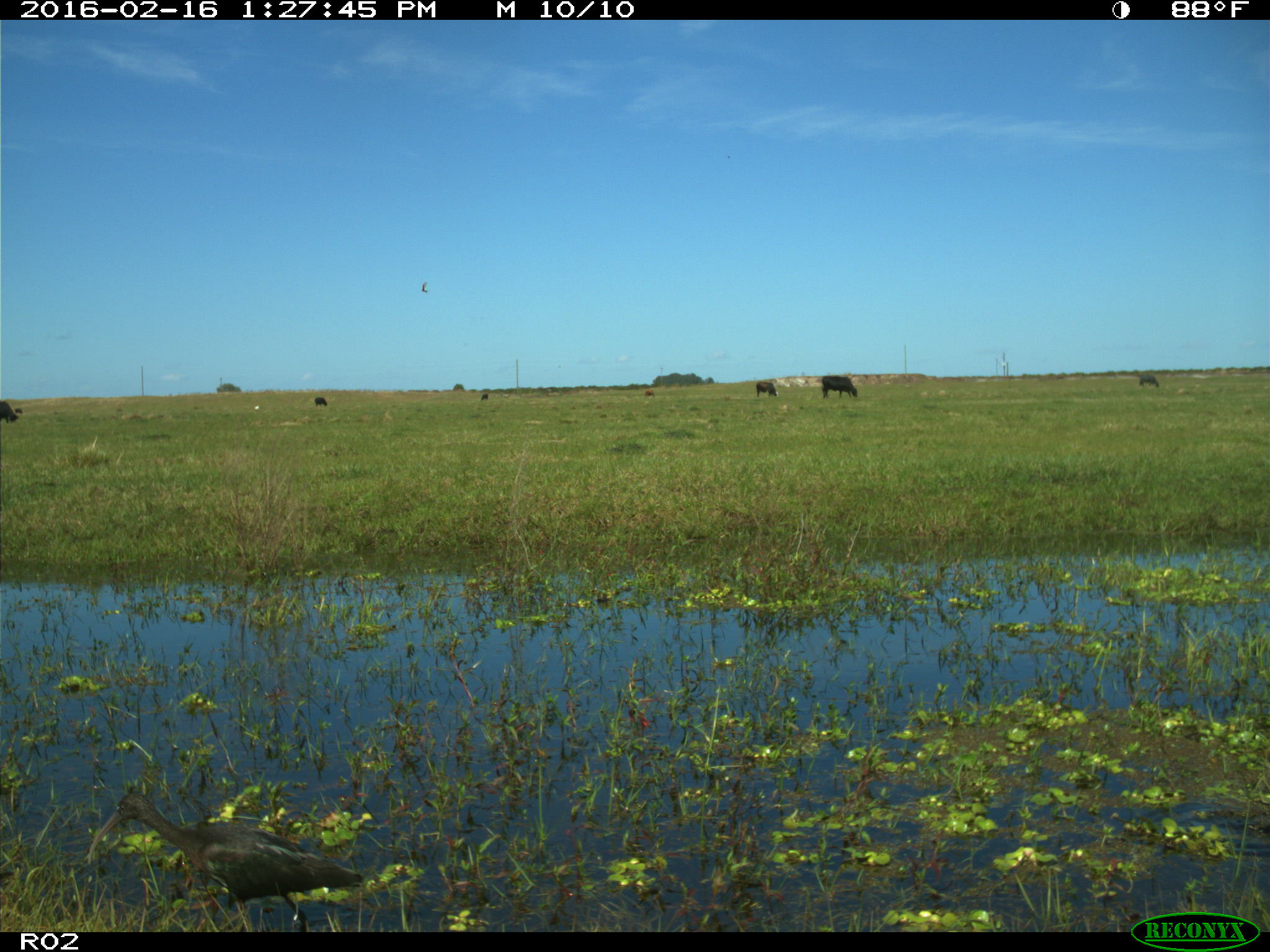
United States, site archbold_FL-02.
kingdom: Animalia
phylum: Chordata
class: Aves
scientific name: Aves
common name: birds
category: unidentified bird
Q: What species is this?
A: Unidentified bird (birds) (Aves).